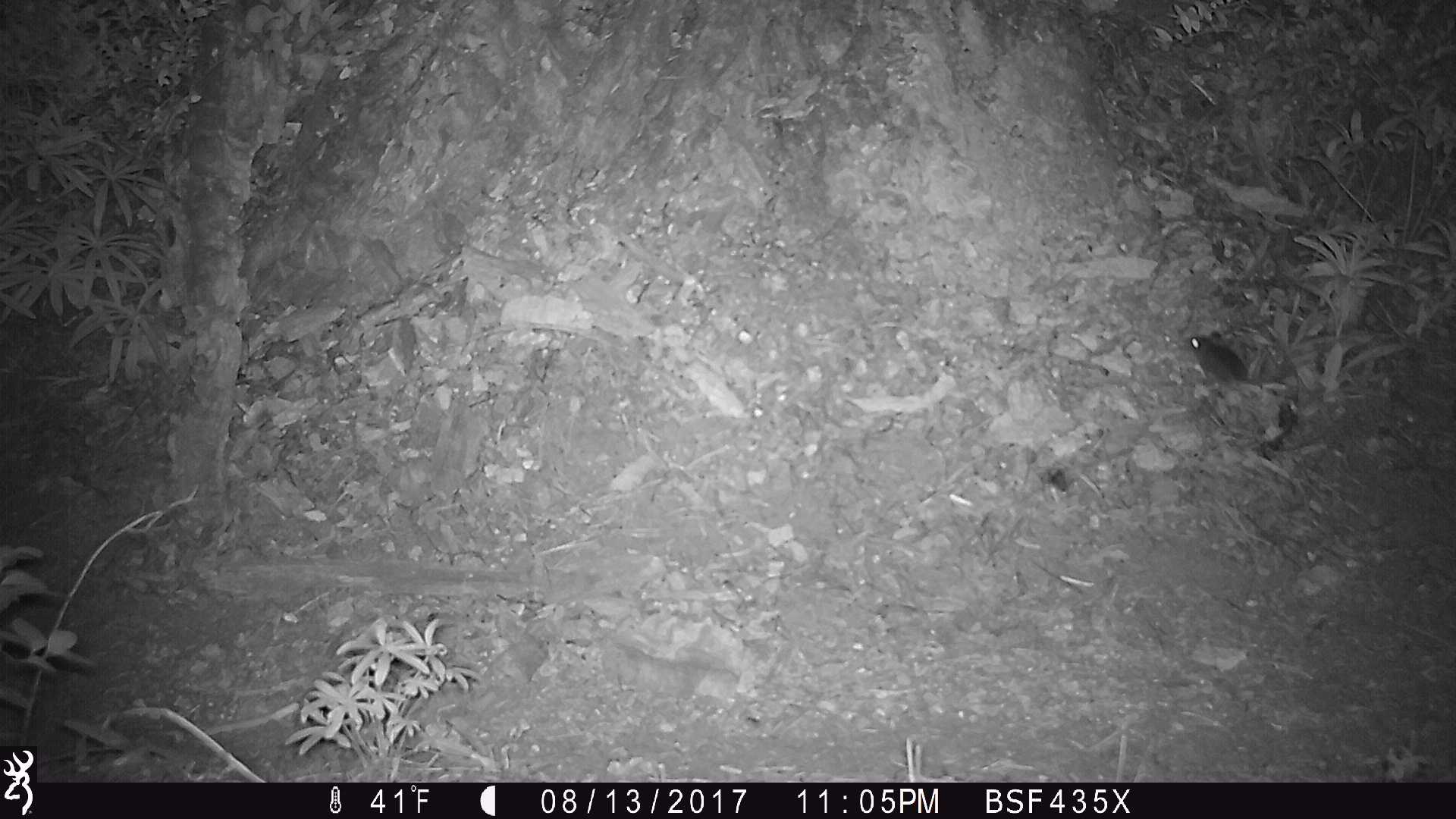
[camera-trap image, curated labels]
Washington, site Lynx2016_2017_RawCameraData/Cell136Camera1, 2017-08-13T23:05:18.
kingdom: Animalia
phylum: Chordata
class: Mammalia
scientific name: Mammalia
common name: small mammal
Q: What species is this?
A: Small mammal (Mammalia).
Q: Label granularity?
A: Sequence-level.